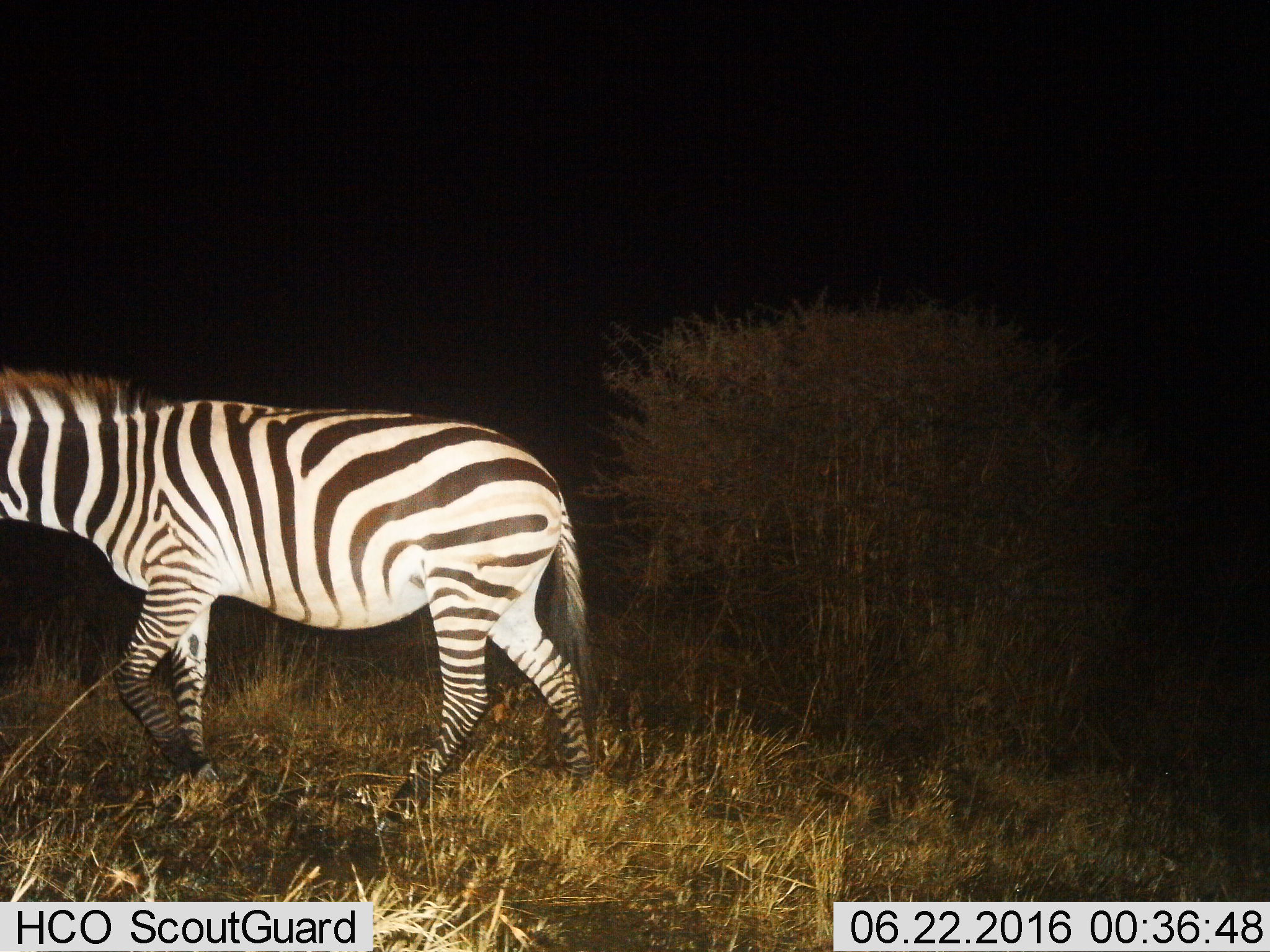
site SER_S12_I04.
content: unidentified animal